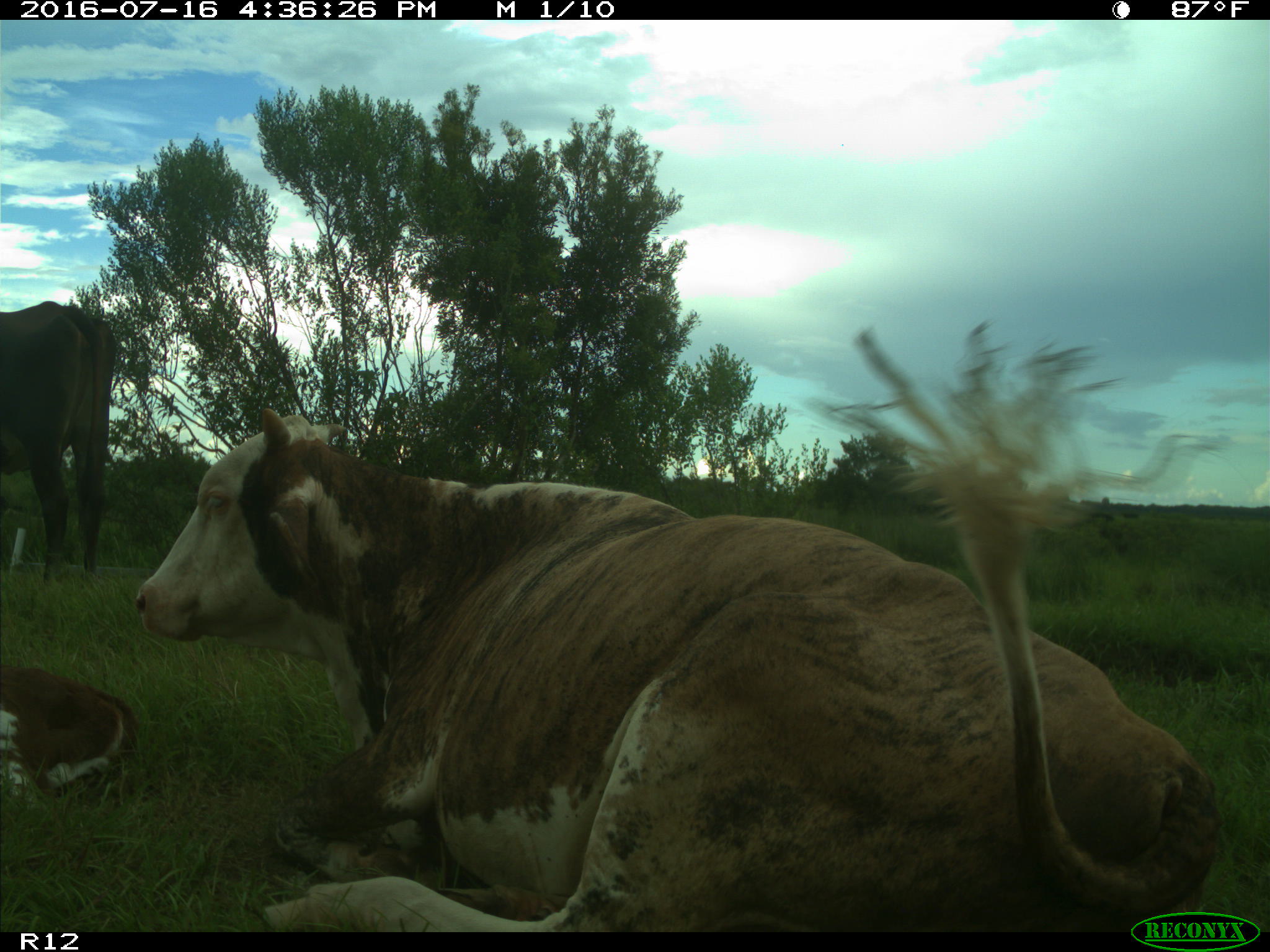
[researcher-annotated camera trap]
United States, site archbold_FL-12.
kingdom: Animalia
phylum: Chordata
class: Mammalia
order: Artiodactyla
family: Bovidae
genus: Bos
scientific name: Bos taurus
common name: domestic cow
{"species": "Bos taurus (domestic cow)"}